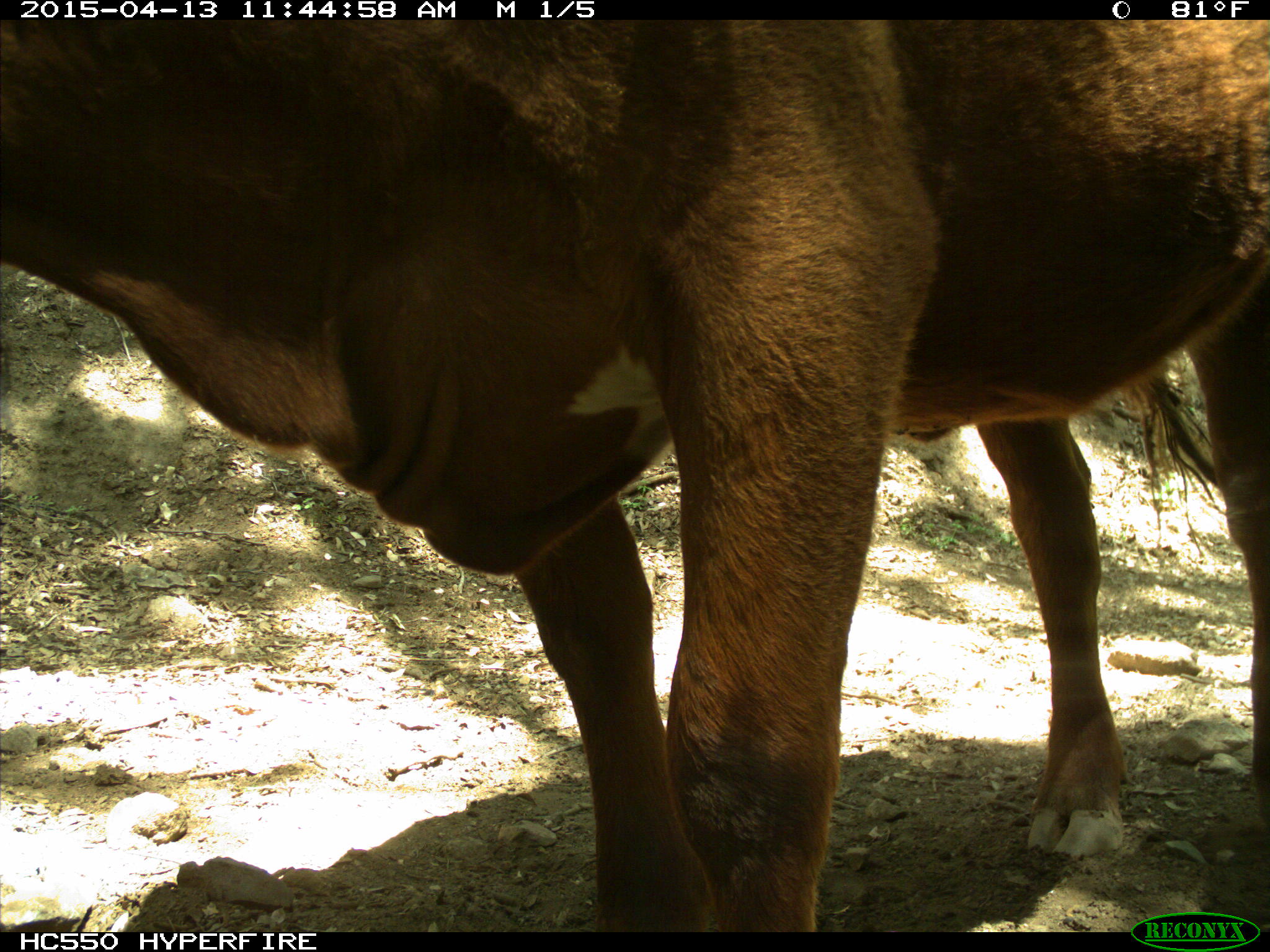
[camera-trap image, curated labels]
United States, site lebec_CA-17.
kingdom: Animalia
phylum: Chordata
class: Mammalia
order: Artiodactyla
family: Bovidae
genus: Bos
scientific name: Bos taurus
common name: domestic cow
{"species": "Bos taurus (domestic cow)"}